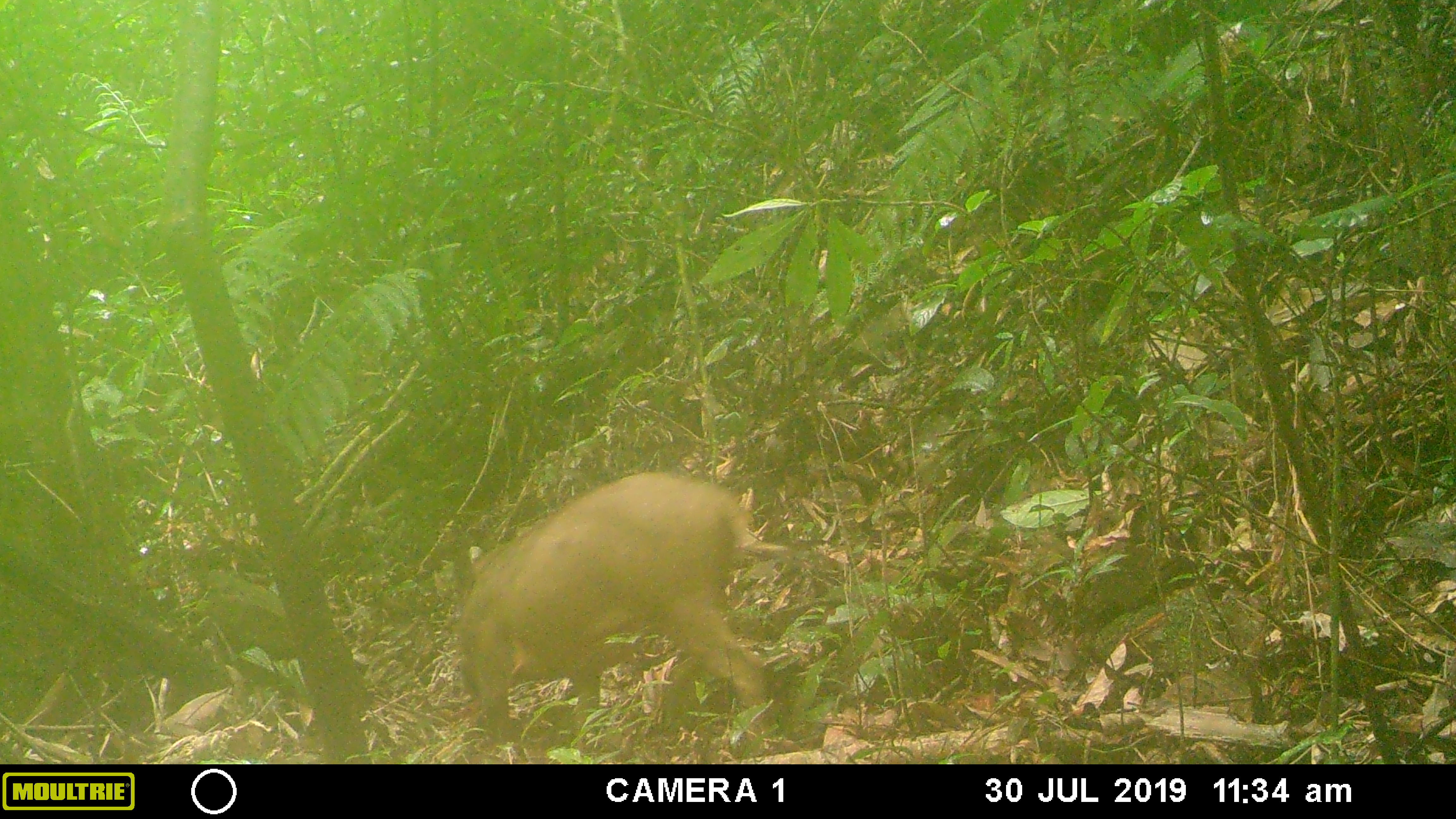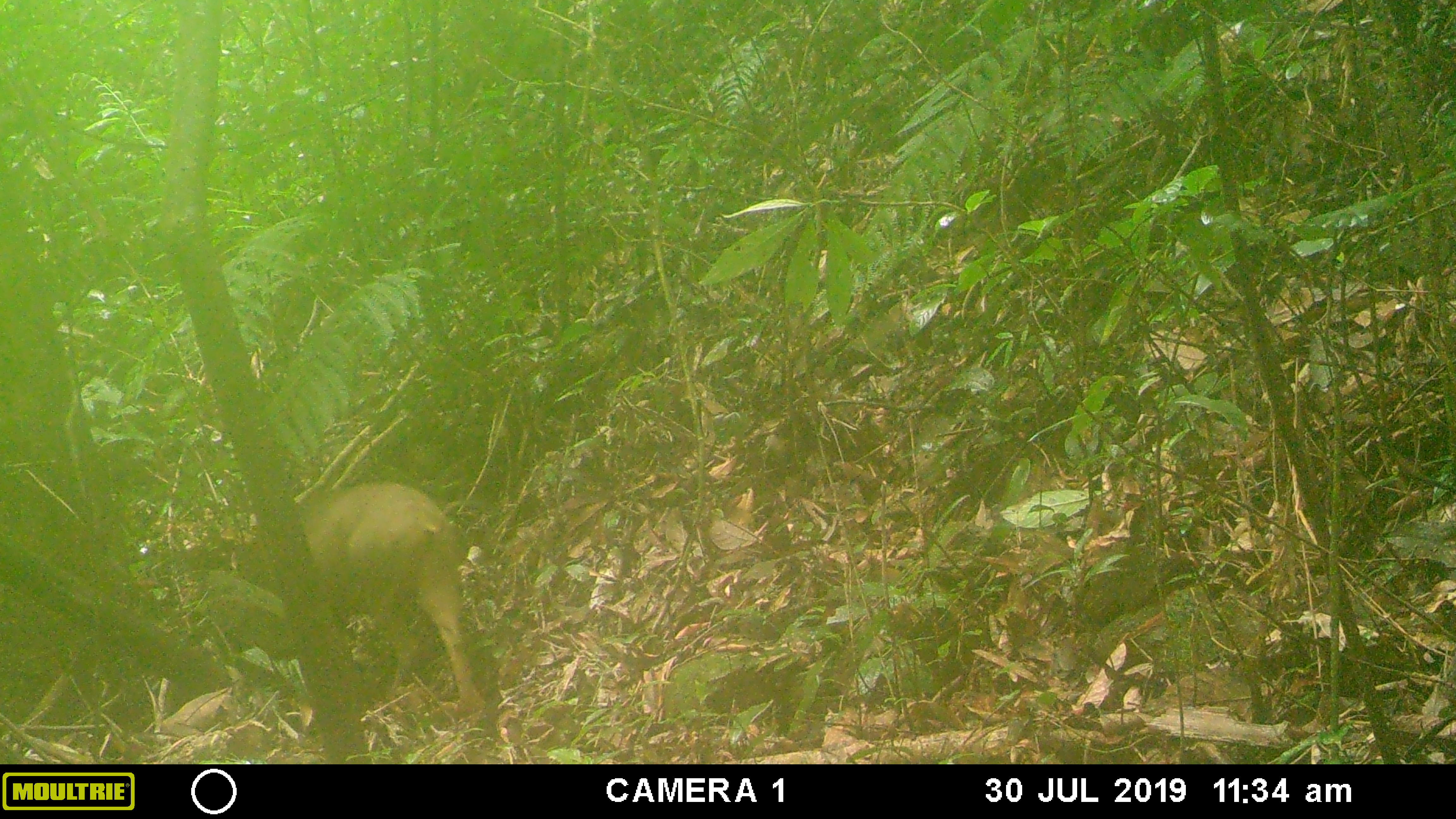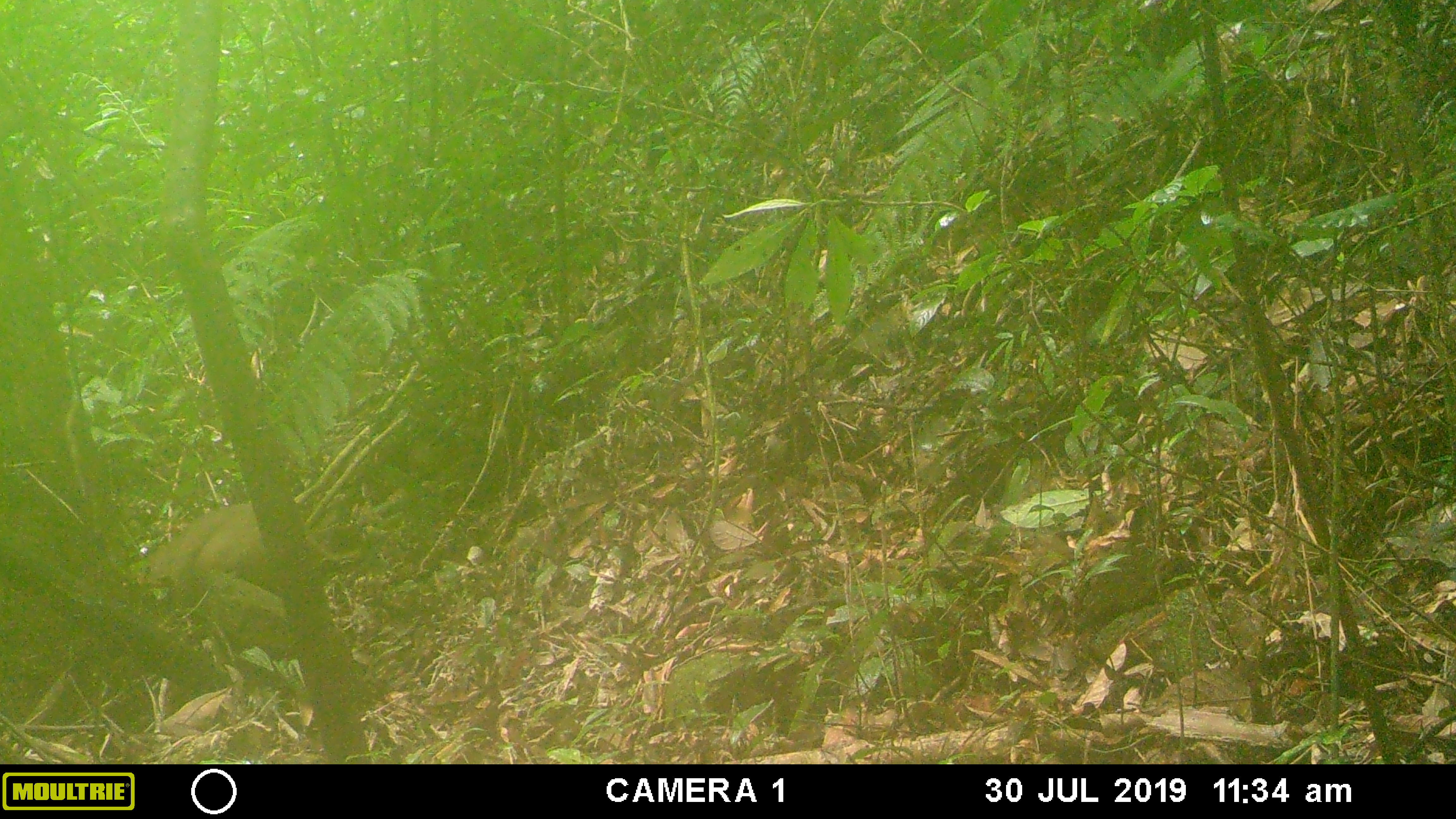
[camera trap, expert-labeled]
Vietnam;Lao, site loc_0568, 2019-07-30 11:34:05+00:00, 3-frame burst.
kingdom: Animalia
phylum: Chordata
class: Mammalia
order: Artiodactyla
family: Suidae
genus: Sus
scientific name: Sus scrofa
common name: eurasian wild pig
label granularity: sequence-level